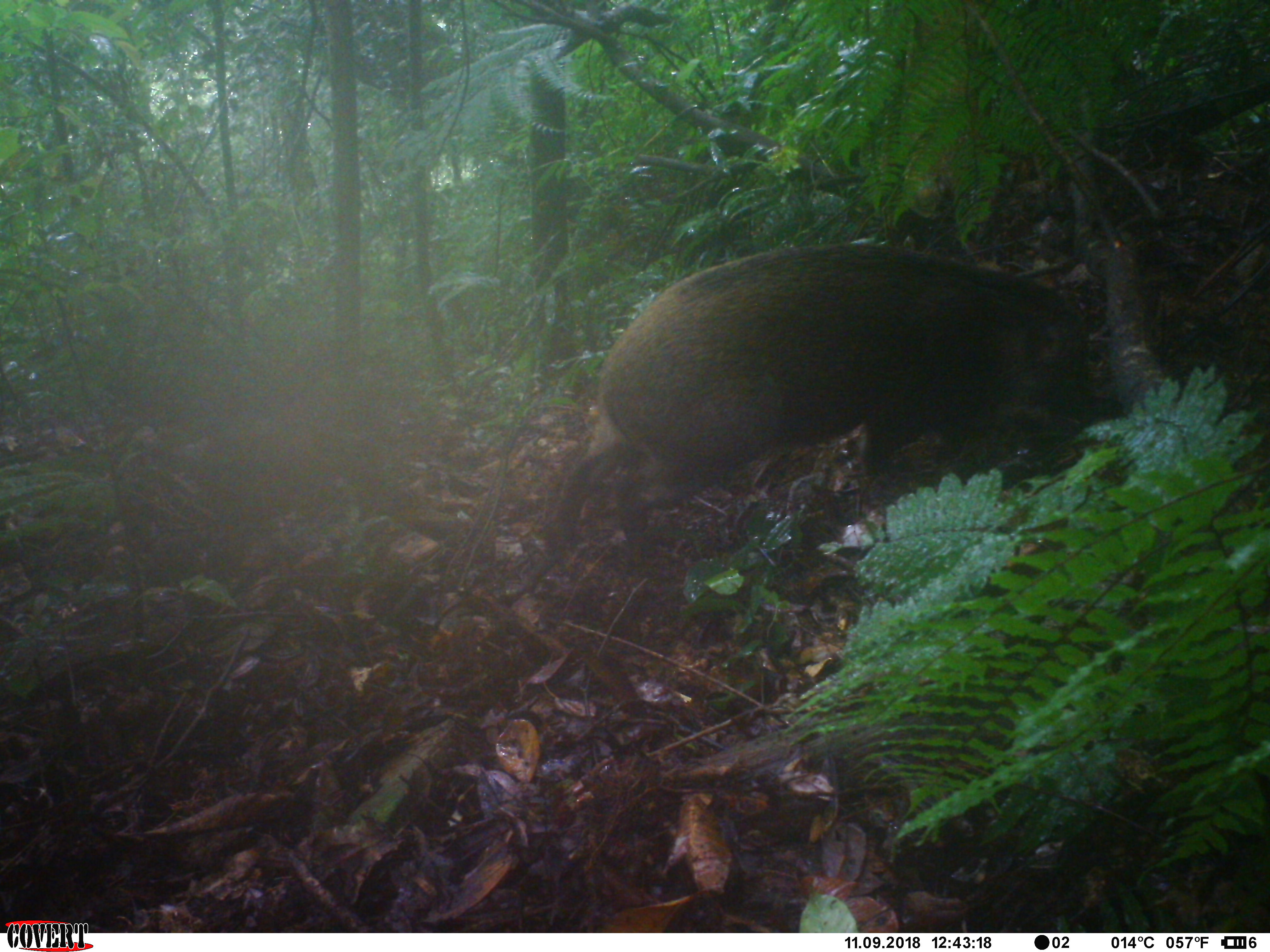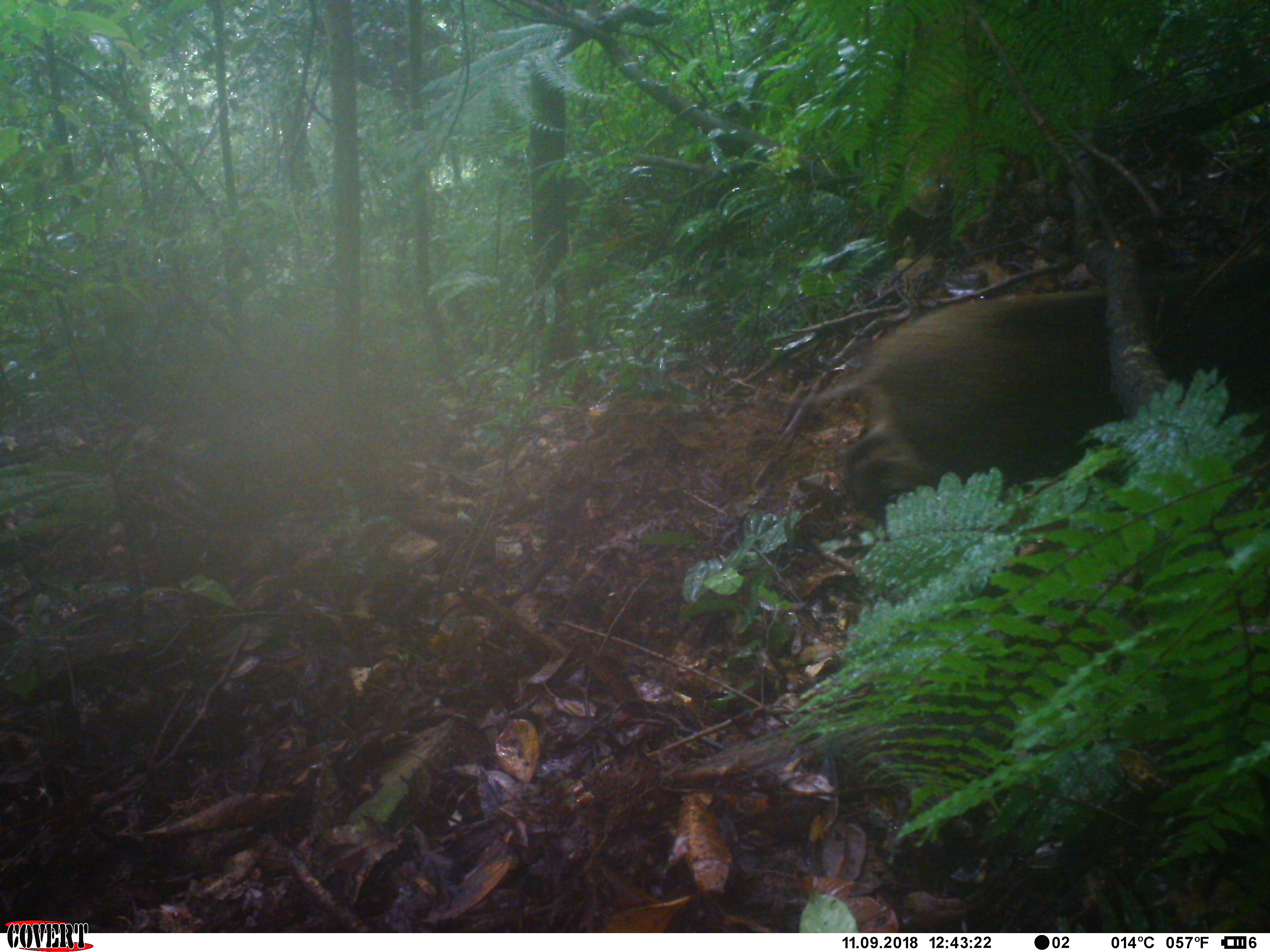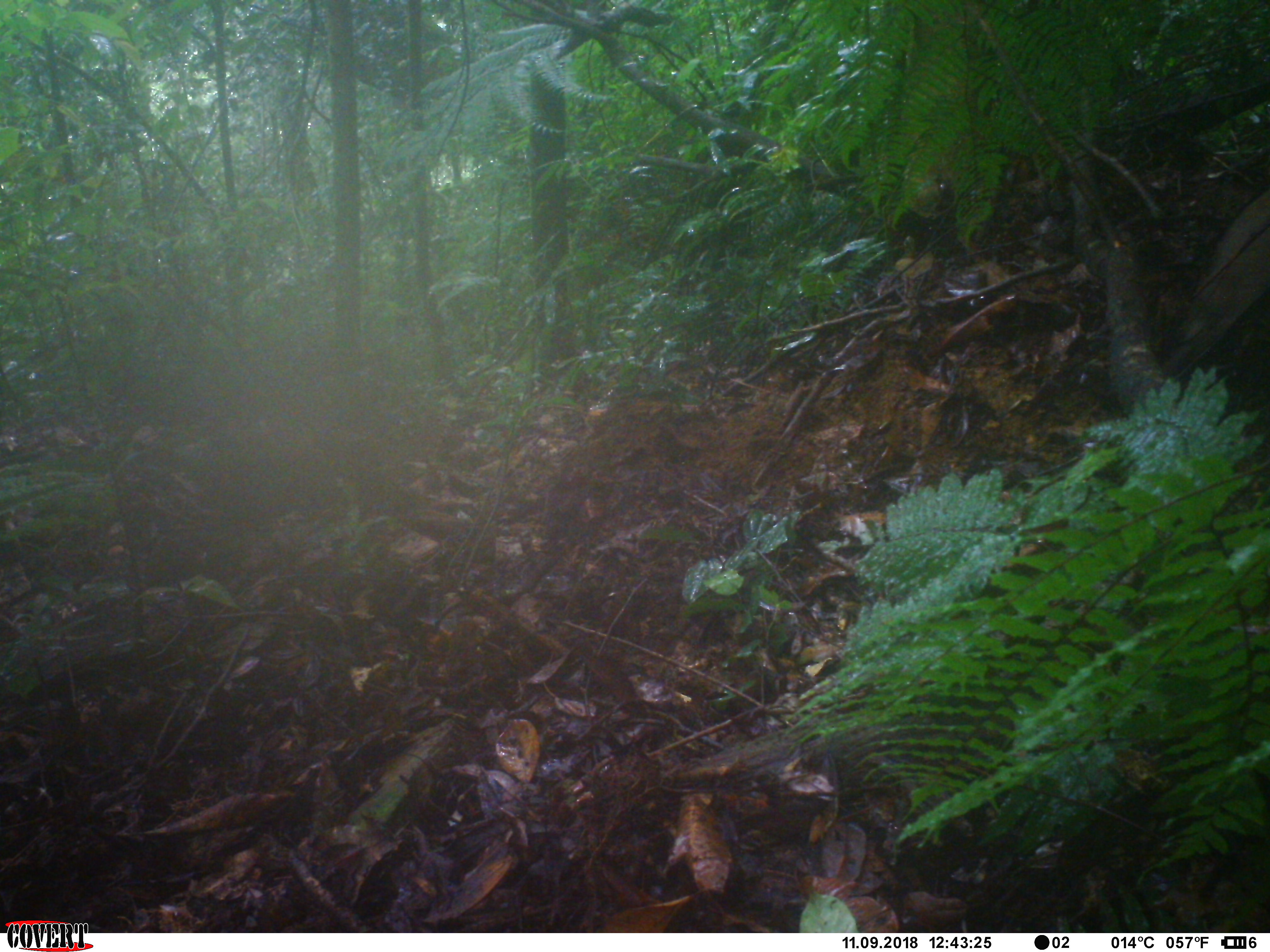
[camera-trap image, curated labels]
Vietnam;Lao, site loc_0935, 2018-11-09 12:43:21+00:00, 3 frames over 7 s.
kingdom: Animalia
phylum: Chordata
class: Mammalia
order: Artiodactyla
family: Suidae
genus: Sus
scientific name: Sus scrofa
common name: eurasian wild pig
Eurasian wild pig (Sus scrofa). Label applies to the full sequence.